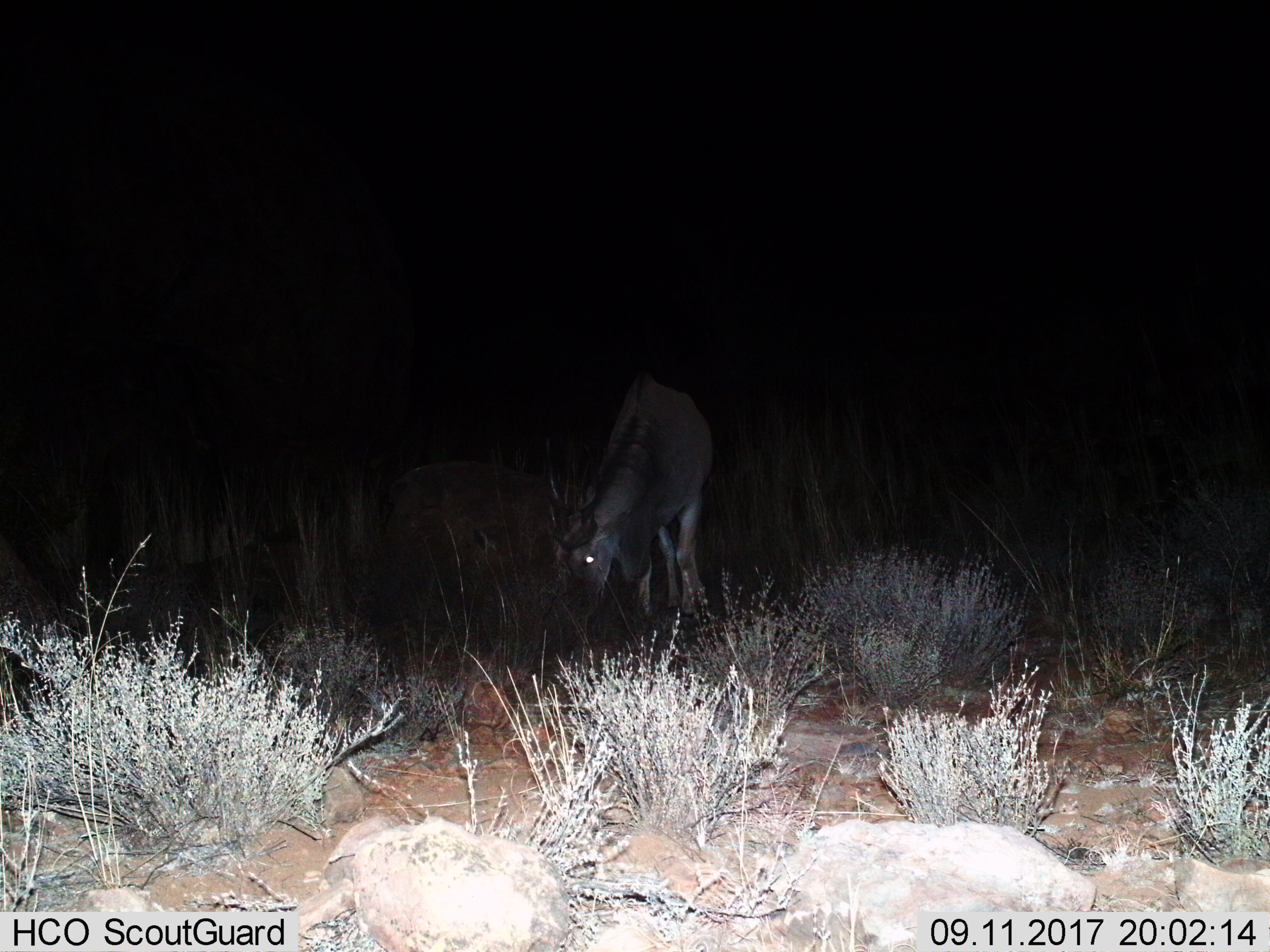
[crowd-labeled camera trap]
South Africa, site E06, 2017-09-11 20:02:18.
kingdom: Animalia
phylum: Chordata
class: Mammalia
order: Artiodactyla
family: Bovidae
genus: Tragelaphus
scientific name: Tragelaphus oryx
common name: eland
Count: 1.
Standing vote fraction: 0%.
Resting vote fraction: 0%.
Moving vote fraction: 0%.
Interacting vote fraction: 0%.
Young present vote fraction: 0%.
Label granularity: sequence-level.